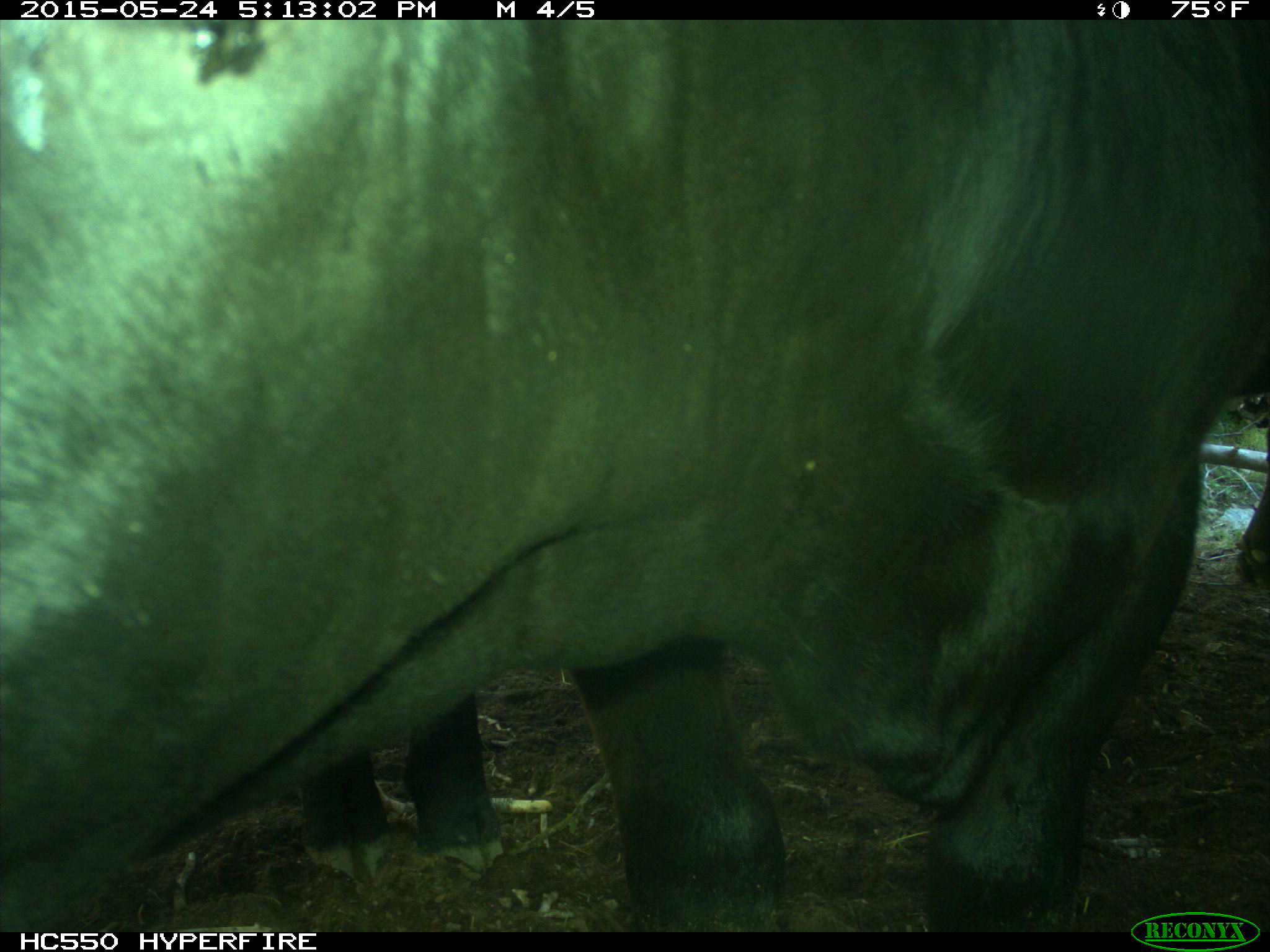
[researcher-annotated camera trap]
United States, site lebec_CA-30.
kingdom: Animalia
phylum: Chordata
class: Mammalia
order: Artiodactyla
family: Bovidae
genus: Bos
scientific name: Bos taurus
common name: domestic cow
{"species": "Bos taurus (domestic cow)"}